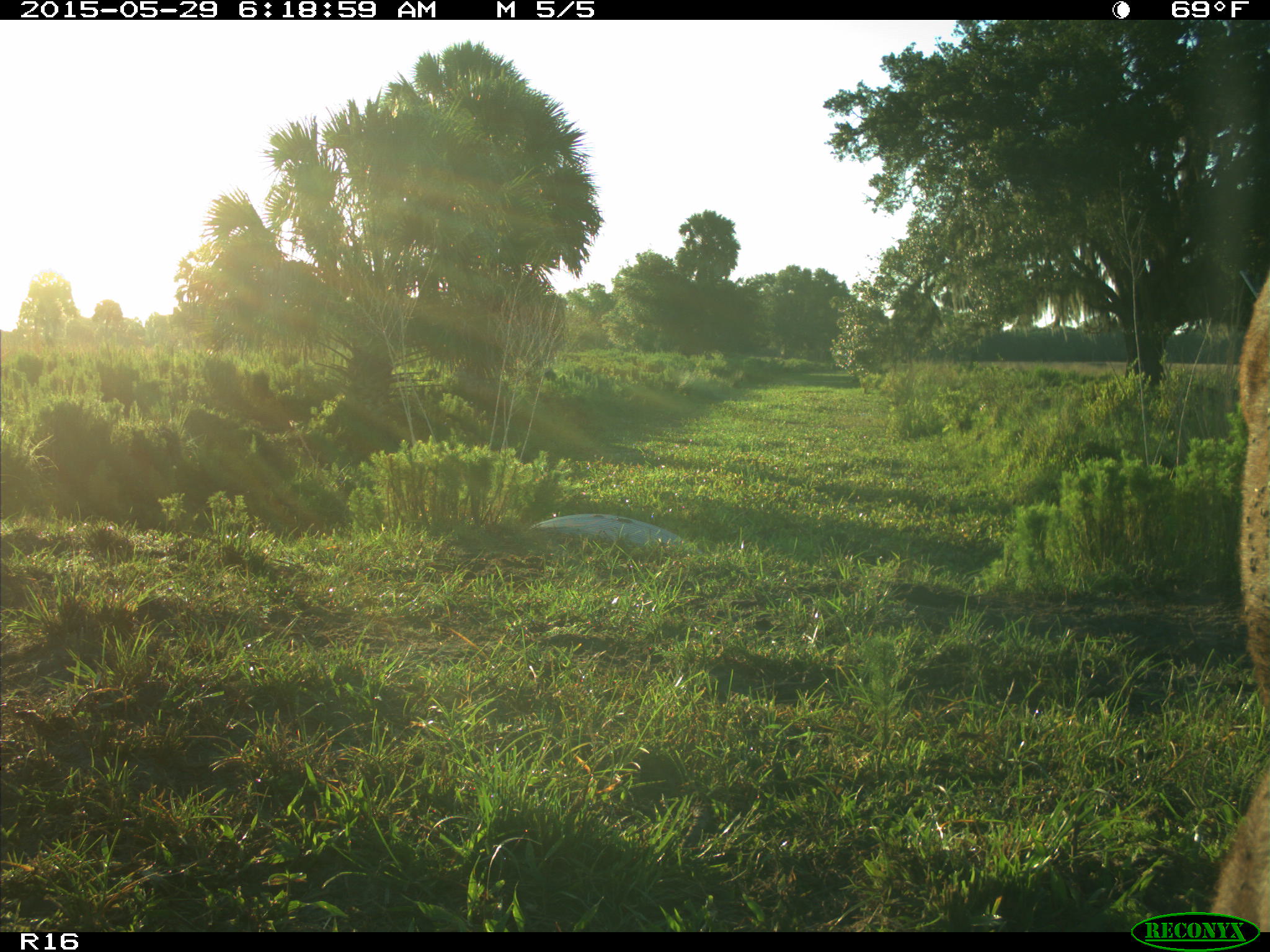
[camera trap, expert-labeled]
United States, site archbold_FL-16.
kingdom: Animalia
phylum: Chordata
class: Mammalia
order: Artiodactyla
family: Bovidae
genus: Bos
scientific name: Bos taurus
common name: domestic cow